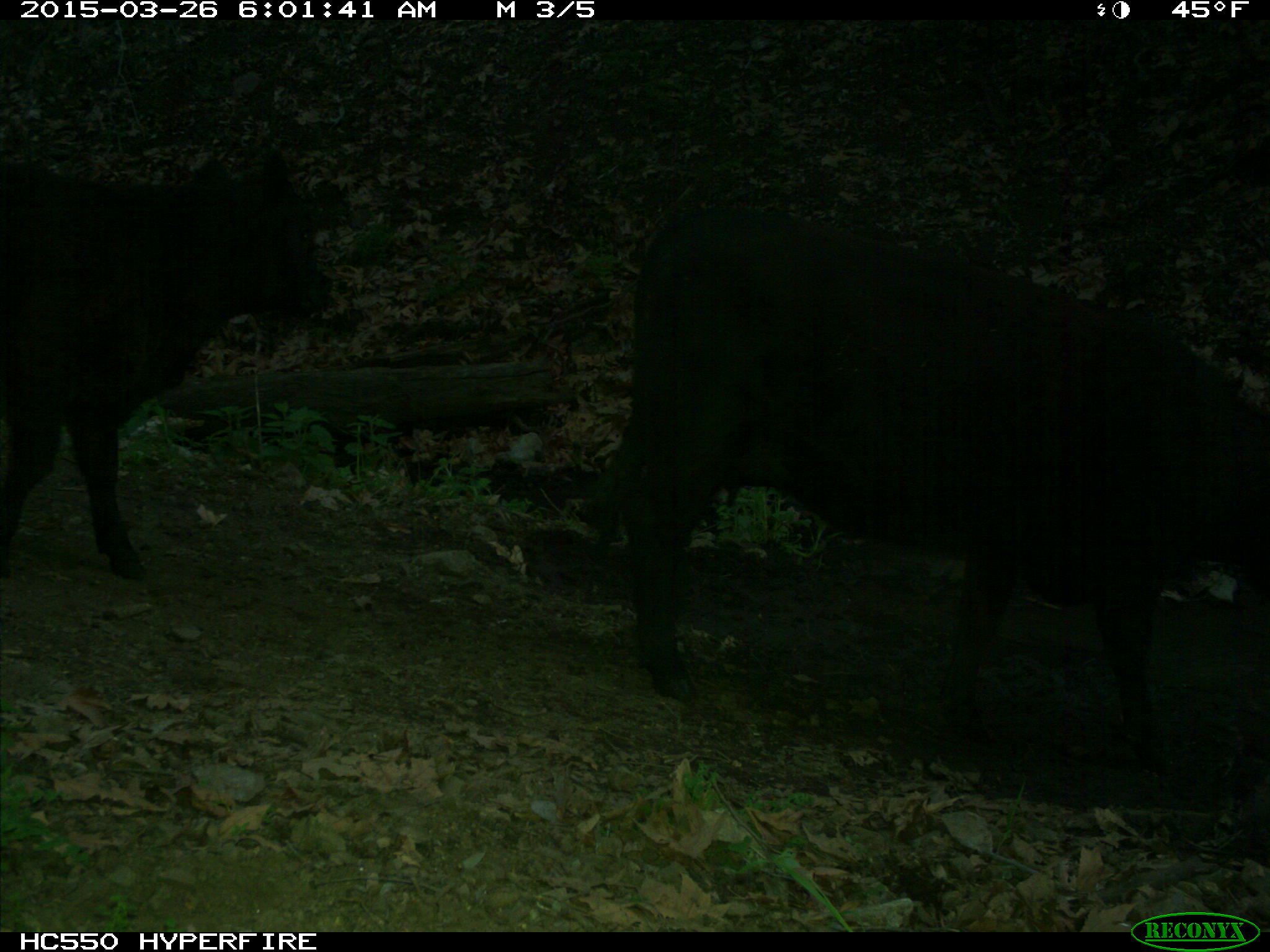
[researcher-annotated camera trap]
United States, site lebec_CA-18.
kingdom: Animalia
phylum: Chordata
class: Mammalia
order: Artiodactyla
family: Bovidae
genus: Bos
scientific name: Bos taurus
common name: domestic cow